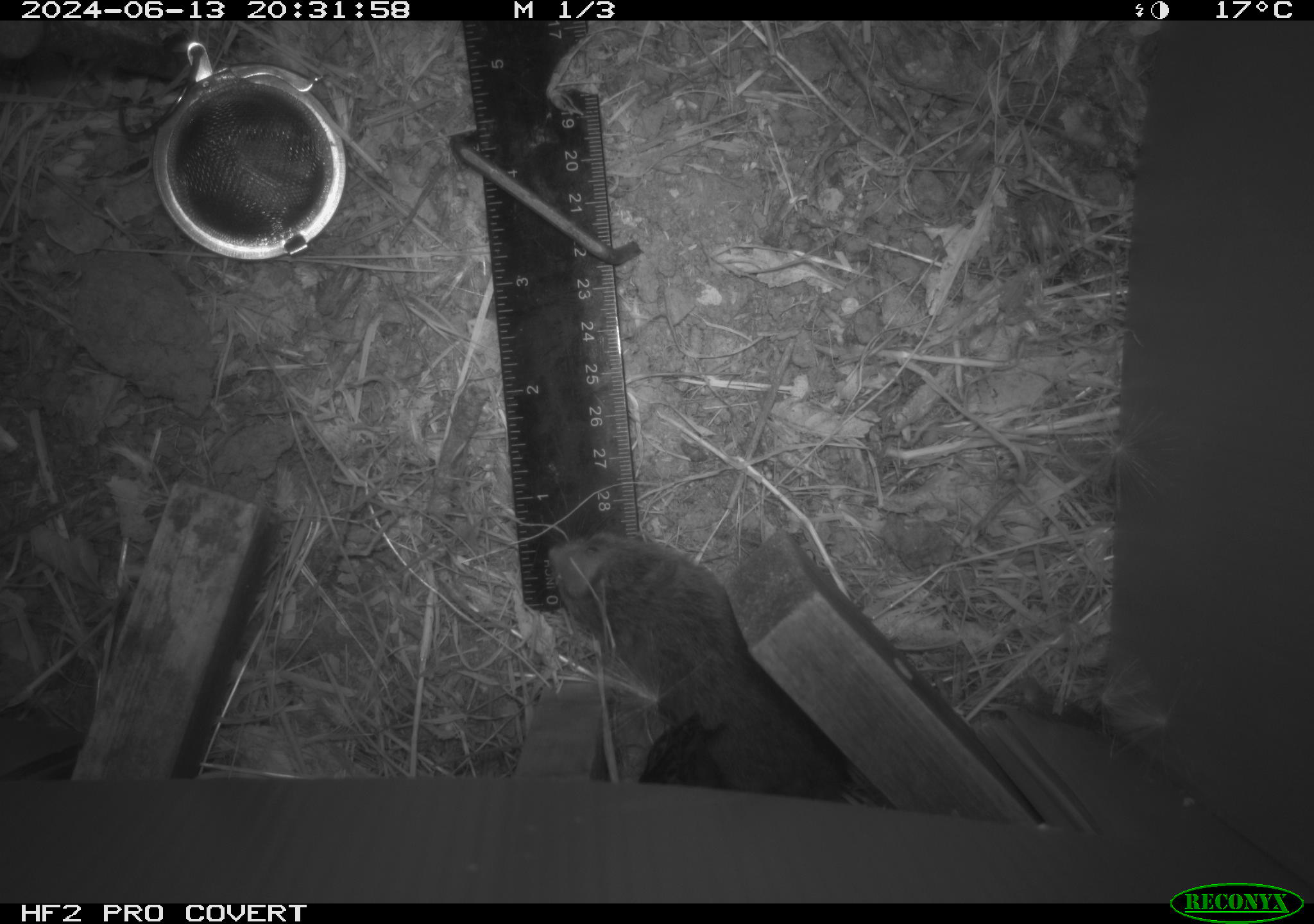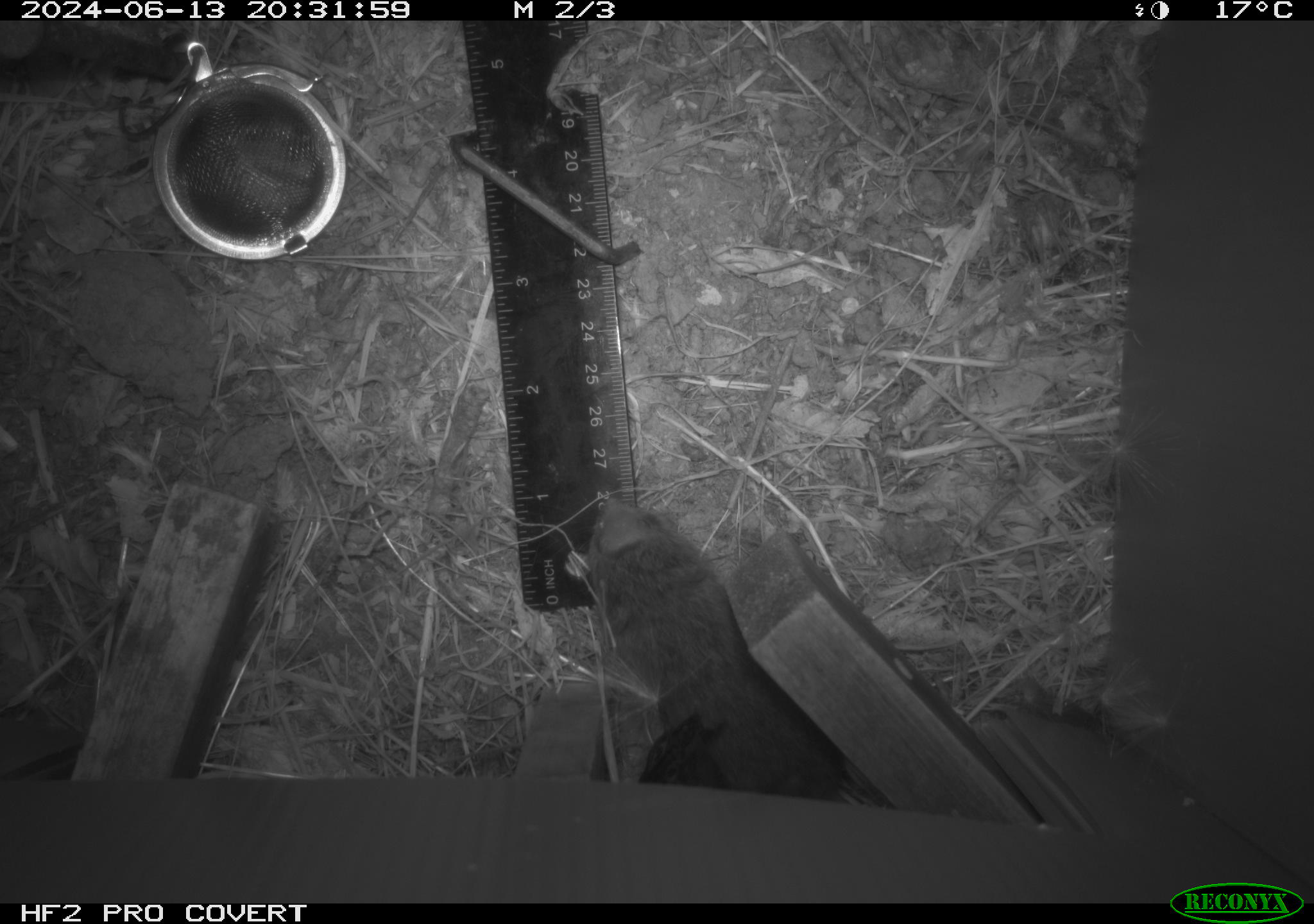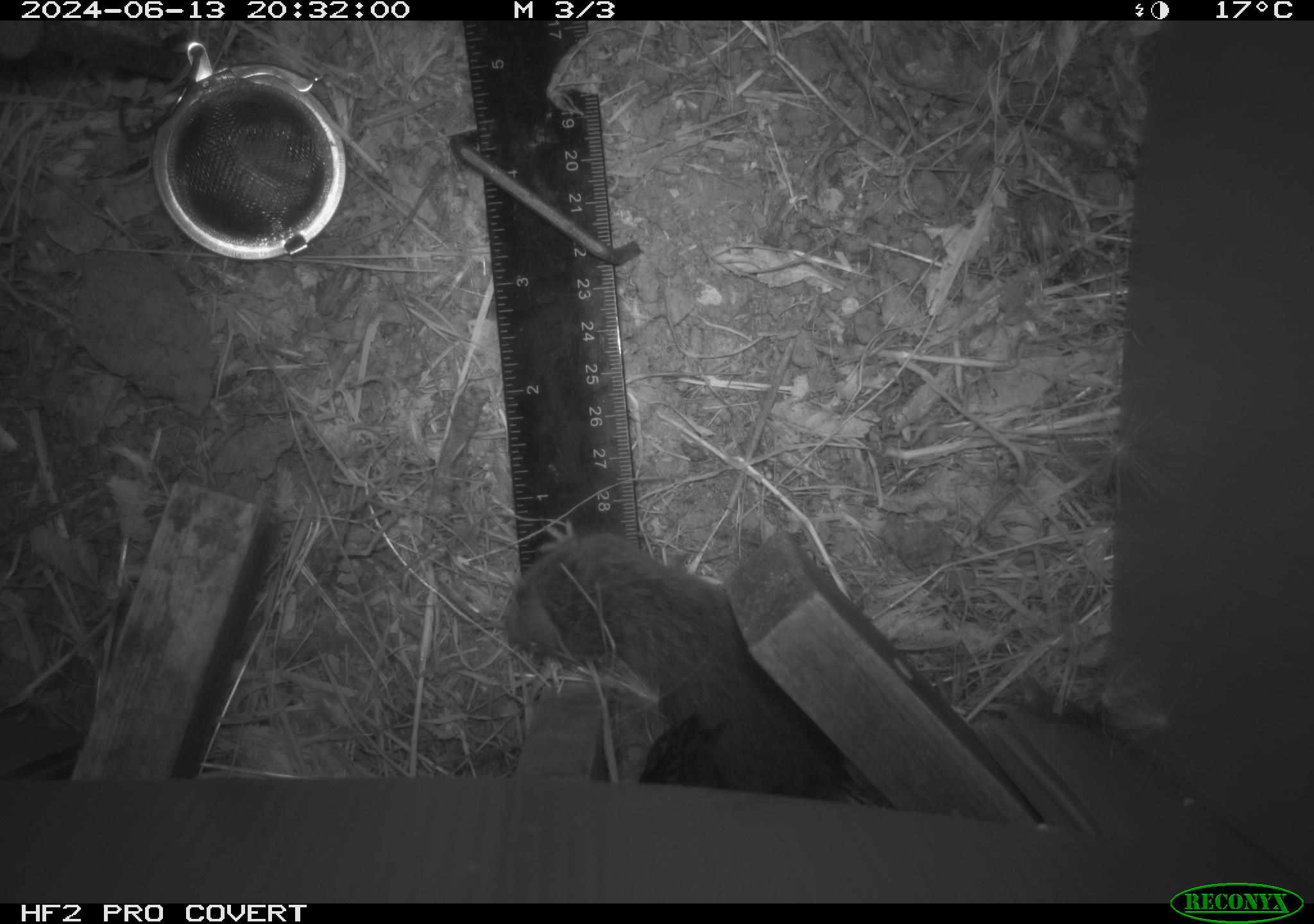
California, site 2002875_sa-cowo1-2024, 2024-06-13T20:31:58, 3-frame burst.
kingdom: Animalia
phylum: Chordata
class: Mammalia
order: Rodentia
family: Cricetidae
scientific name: Arvicolinae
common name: voles, lemmings, and muskrats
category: arvicolinae subfamily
Arvicolinae subfamily (voles, lemmings, and muskrats) (Arvicolinae).